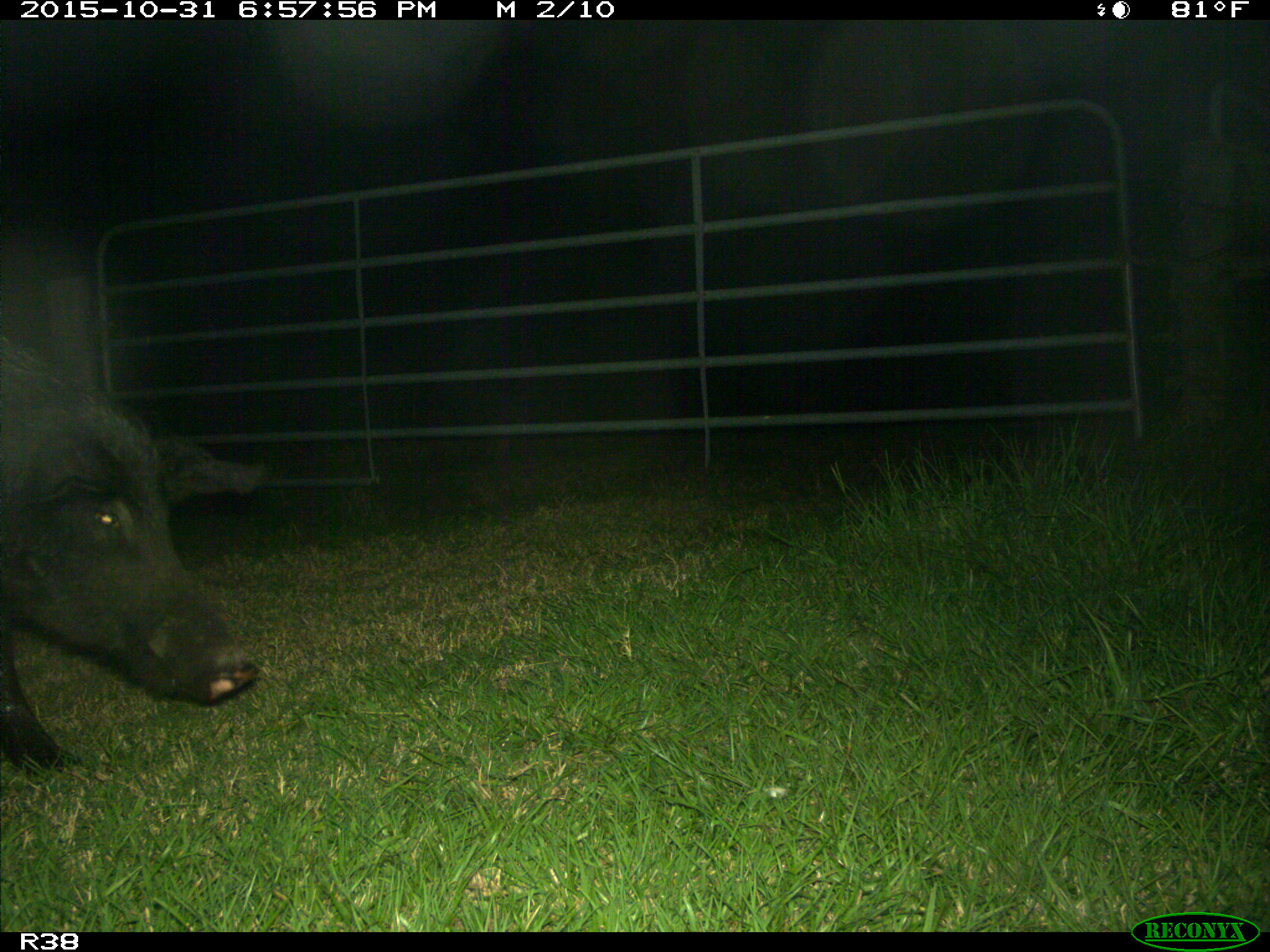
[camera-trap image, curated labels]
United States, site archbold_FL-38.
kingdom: Animalia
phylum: Chordata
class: Mammalia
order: Artiodactyla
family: Suidae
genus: Sus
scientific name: Sus scrofa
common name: wild boar